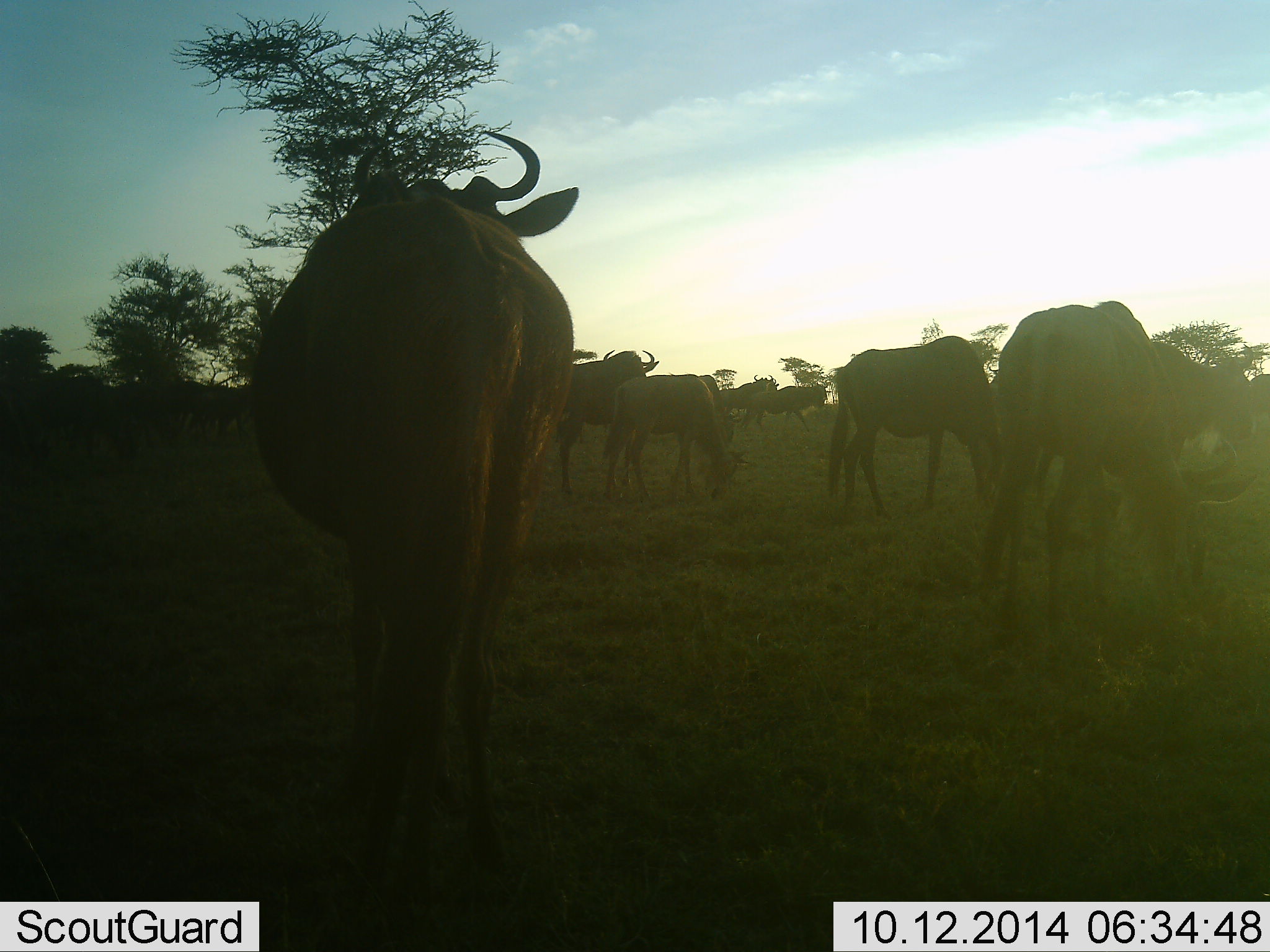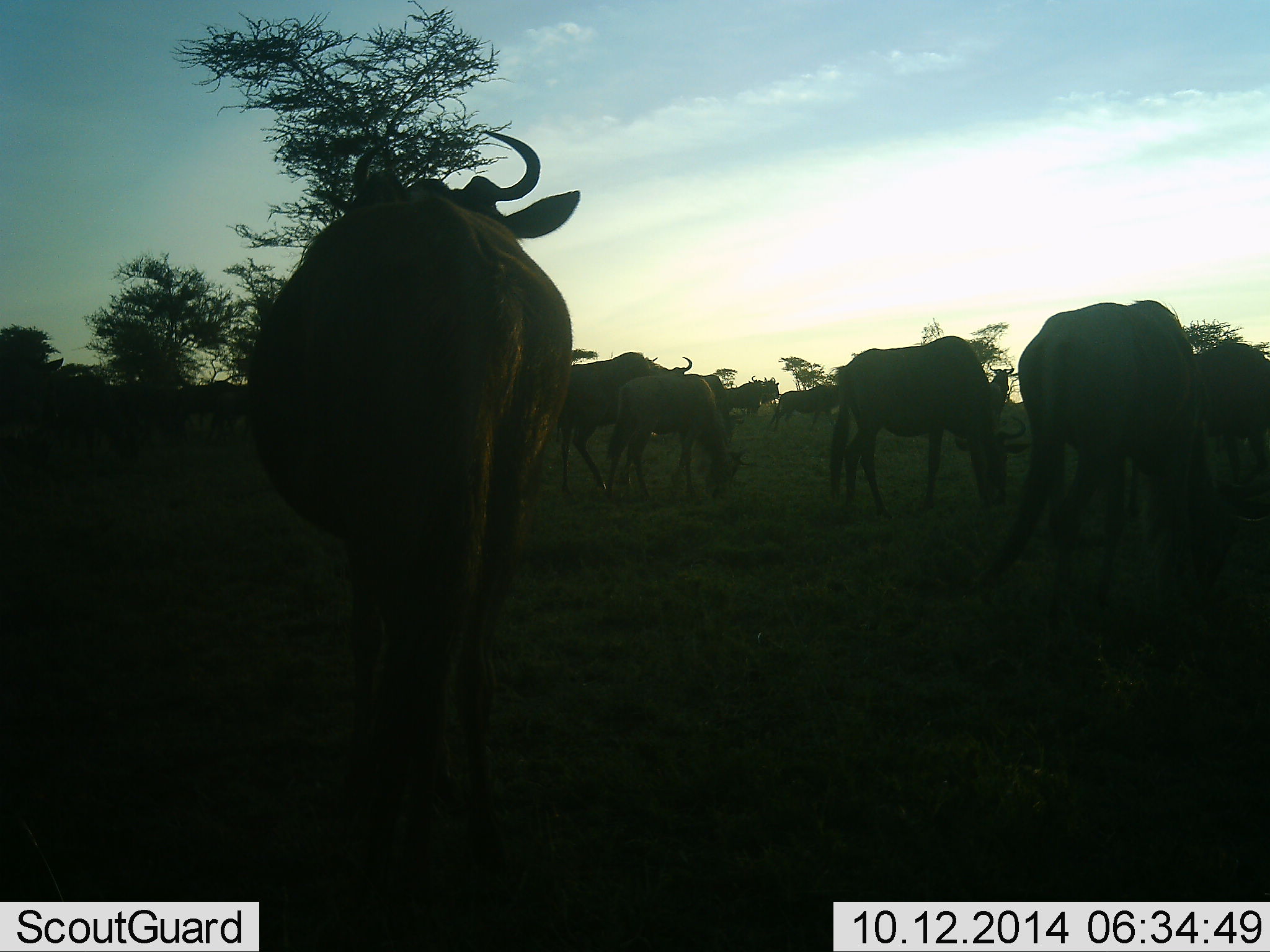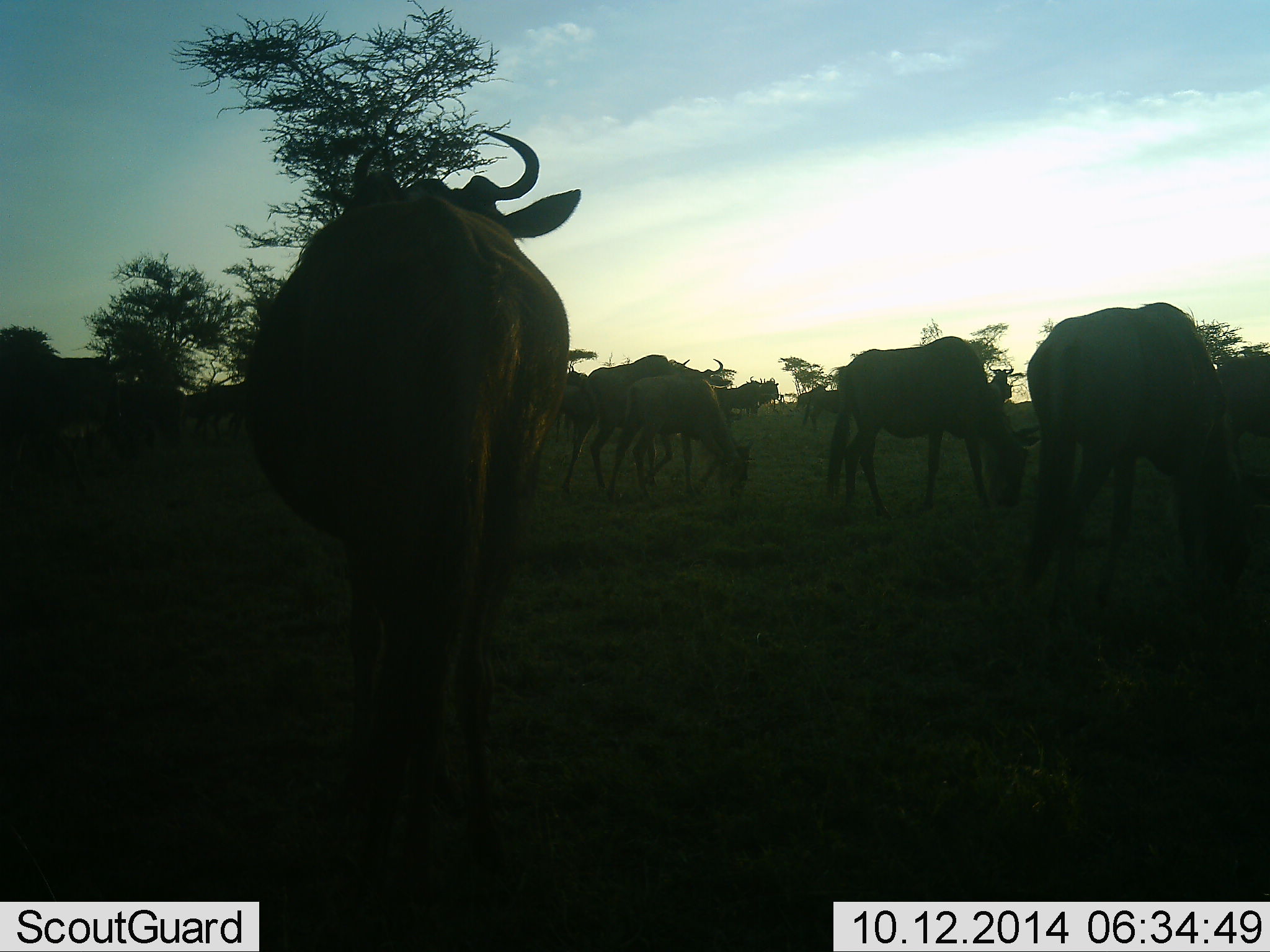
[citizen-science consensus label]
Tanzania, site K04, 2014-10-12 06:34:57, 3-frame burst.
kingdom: Animalia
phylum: Chordata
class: Mammalia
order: Artiodactyla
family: Bovidae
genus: Connochaetes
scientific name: Connochaetes taurinus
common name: blue wildebeest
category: wildebeest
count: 11-50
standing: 60%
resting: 20%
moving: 40%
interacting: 20%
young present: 10%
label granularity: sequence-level